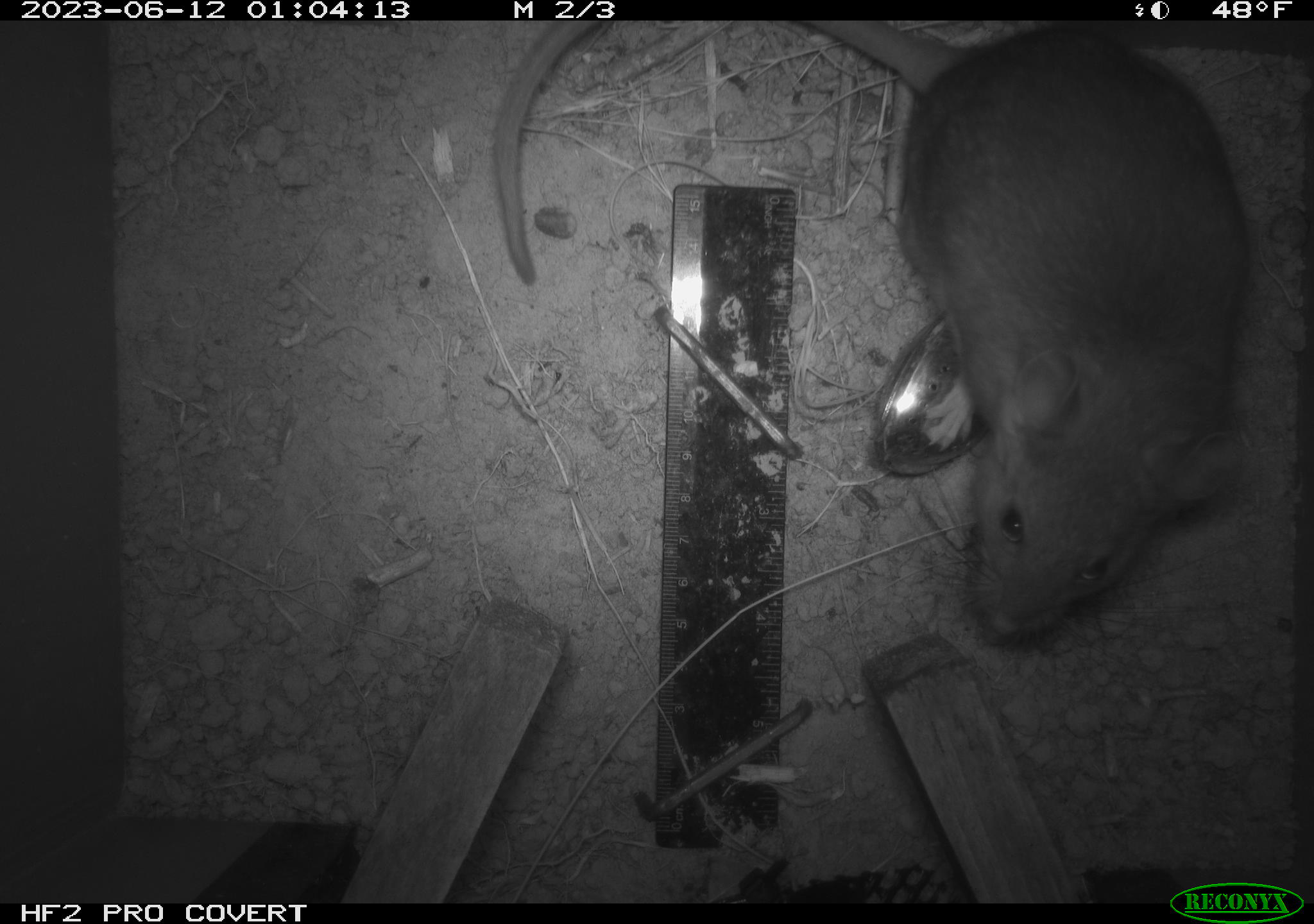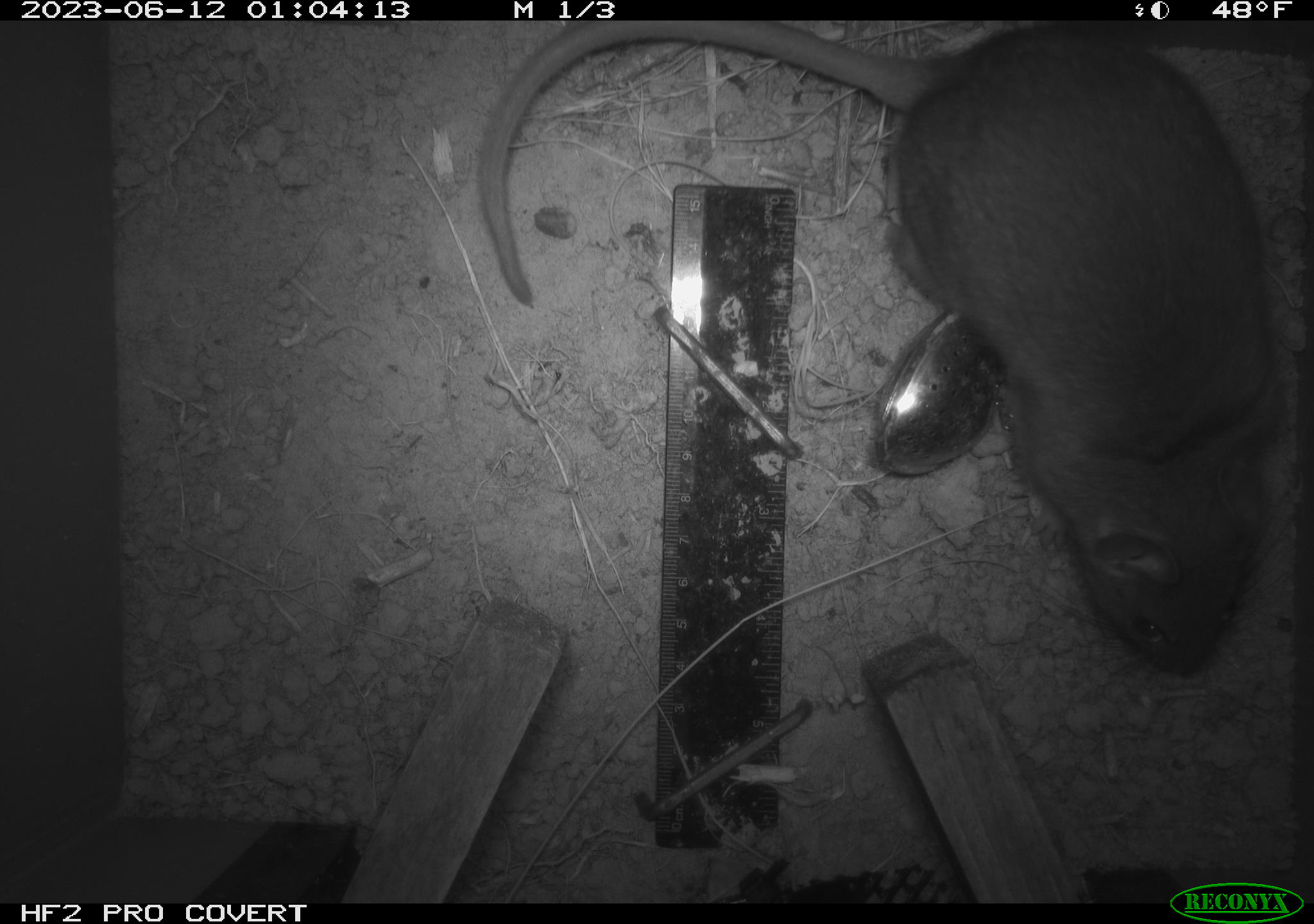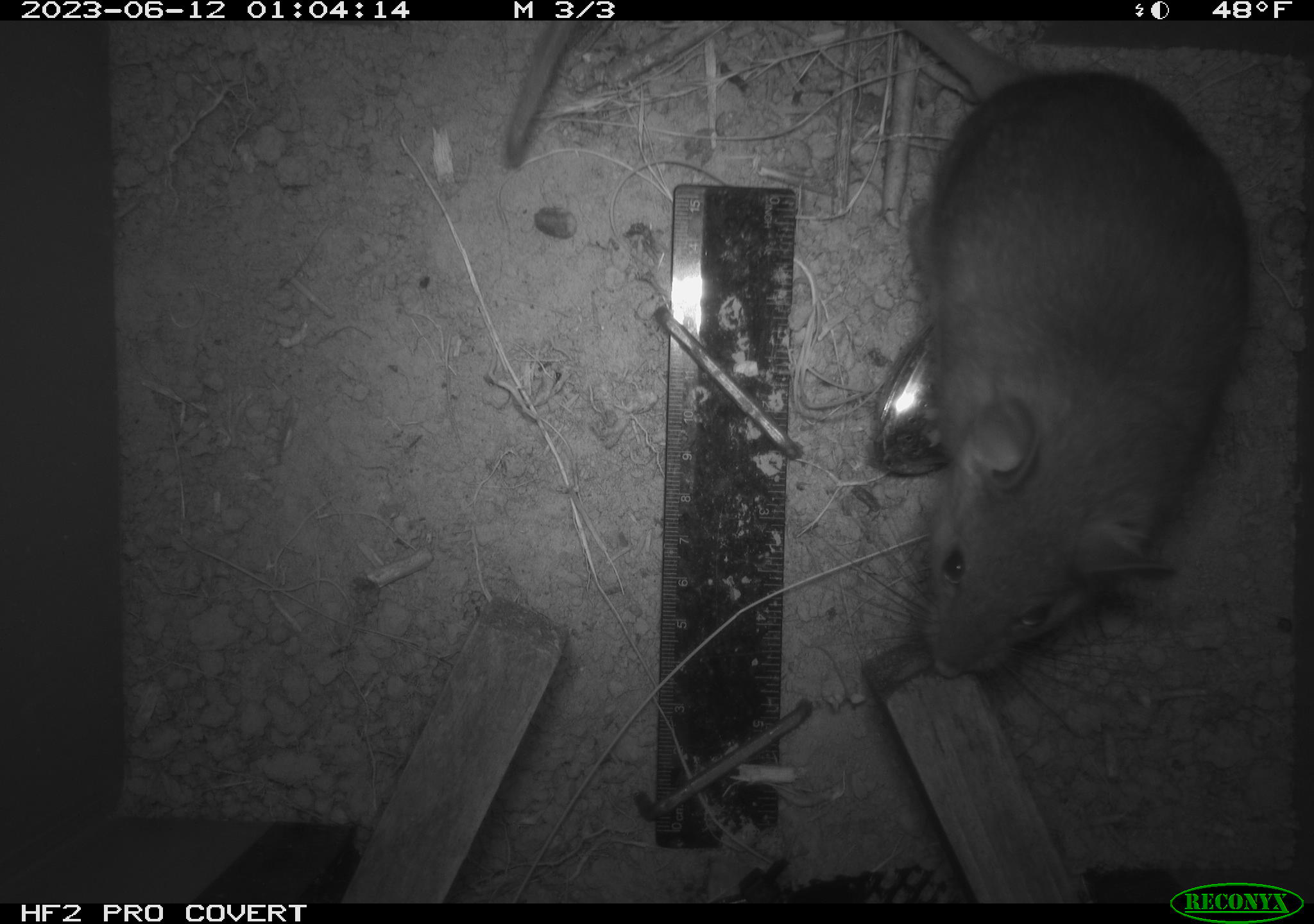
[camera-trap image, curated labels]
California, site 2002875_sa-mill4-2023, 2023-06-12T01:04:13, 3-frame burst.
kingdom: Animalia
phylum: Chordata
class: Mammalia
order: Rodentia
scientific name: Rodentia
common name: mouse species